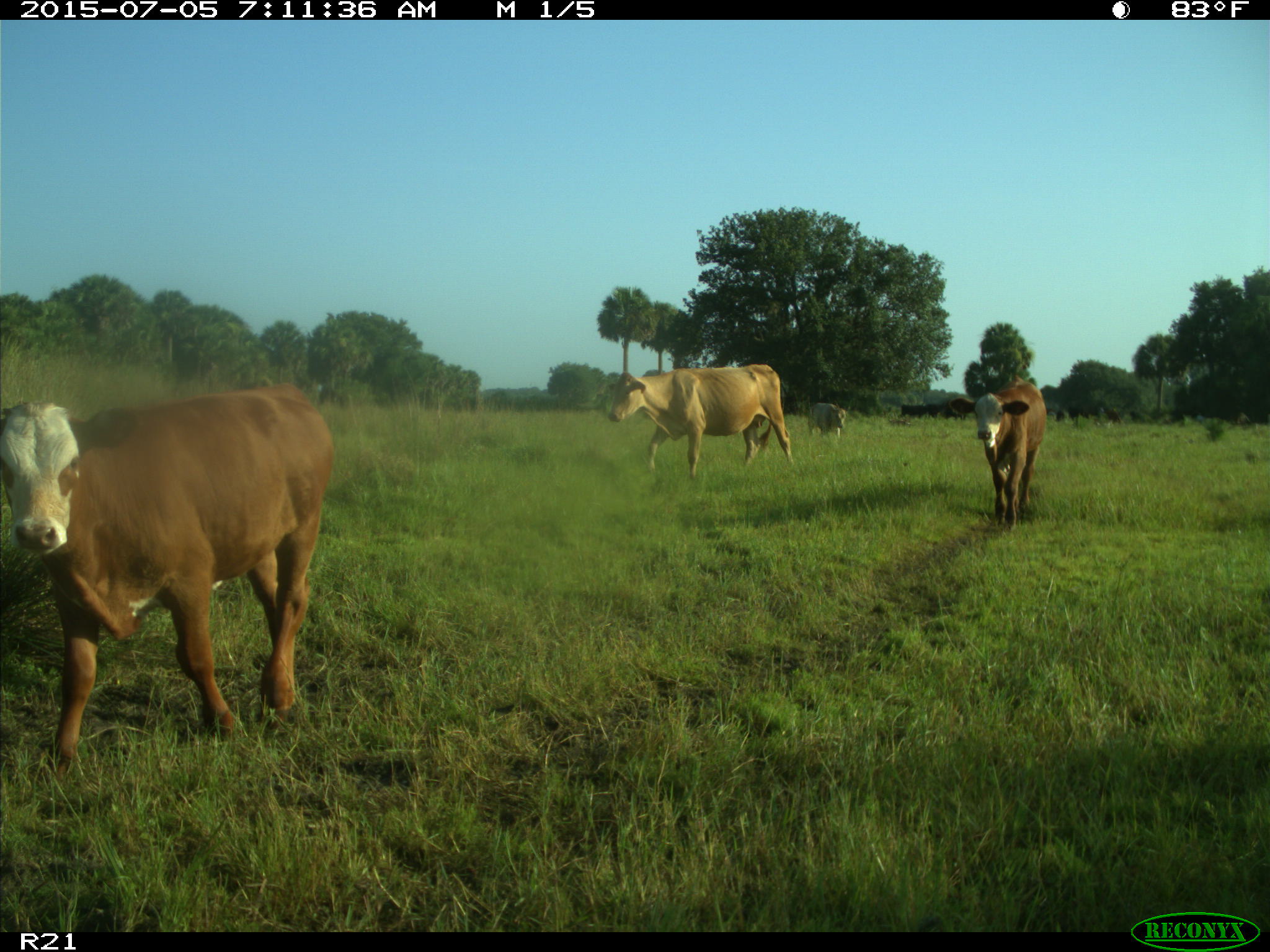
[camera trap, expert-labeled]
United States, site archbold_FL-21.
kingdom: Animalia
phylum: Chordata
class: Mammalia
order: Artiodactyla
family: Bovidae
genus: Bos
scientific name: Bos taurus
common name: domestic cow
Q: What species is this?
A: Bos taurus (domestic cow).